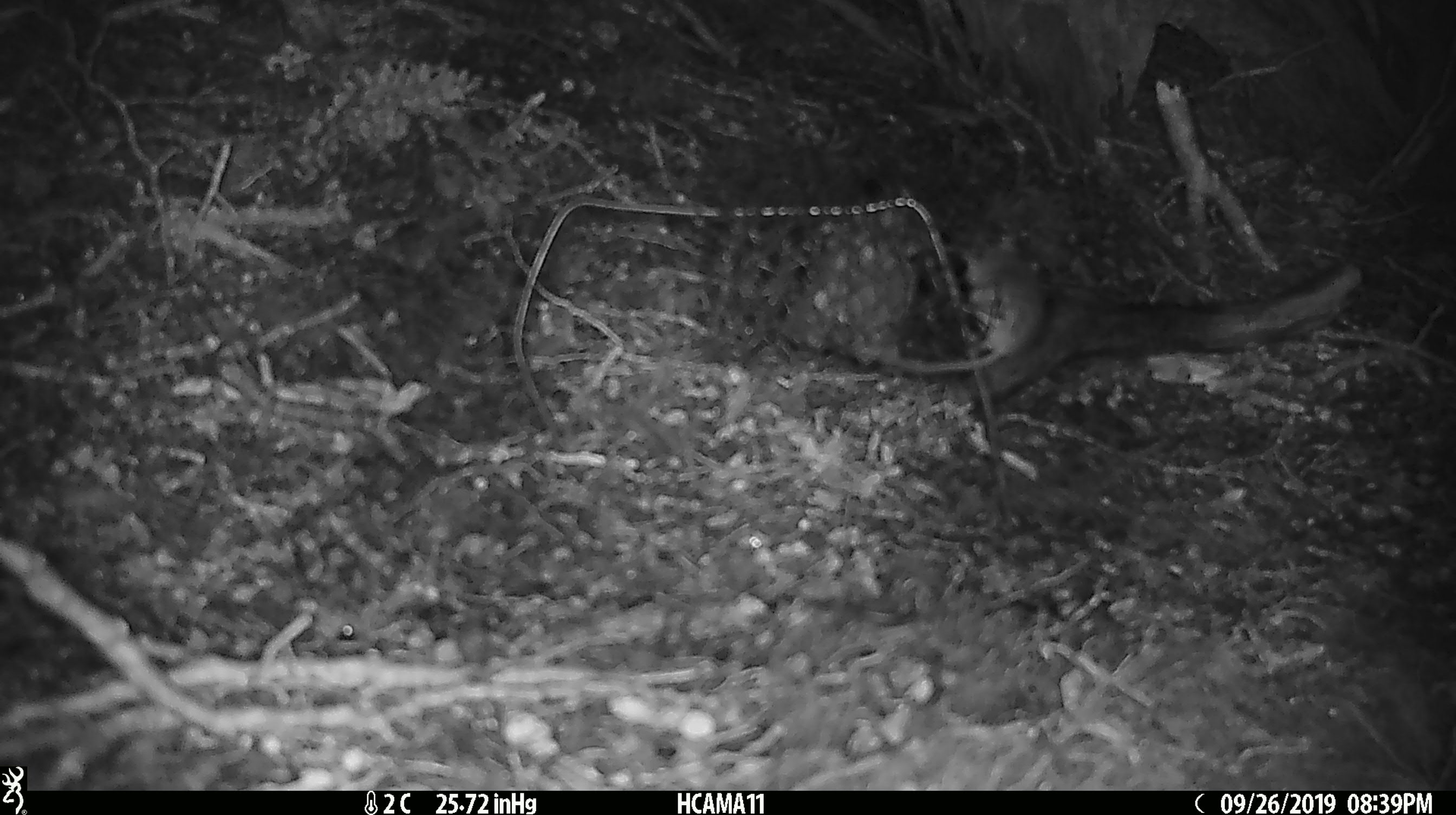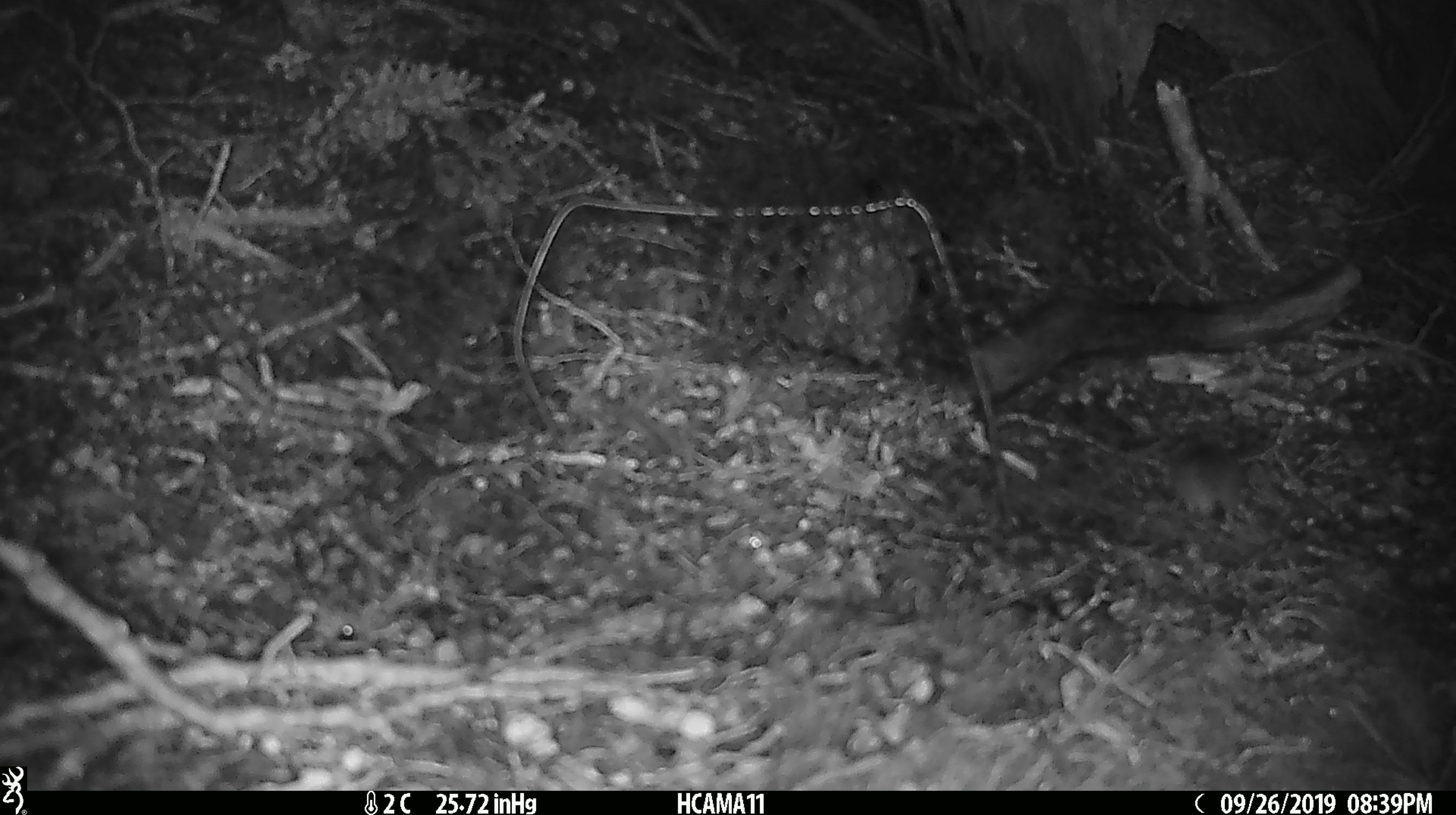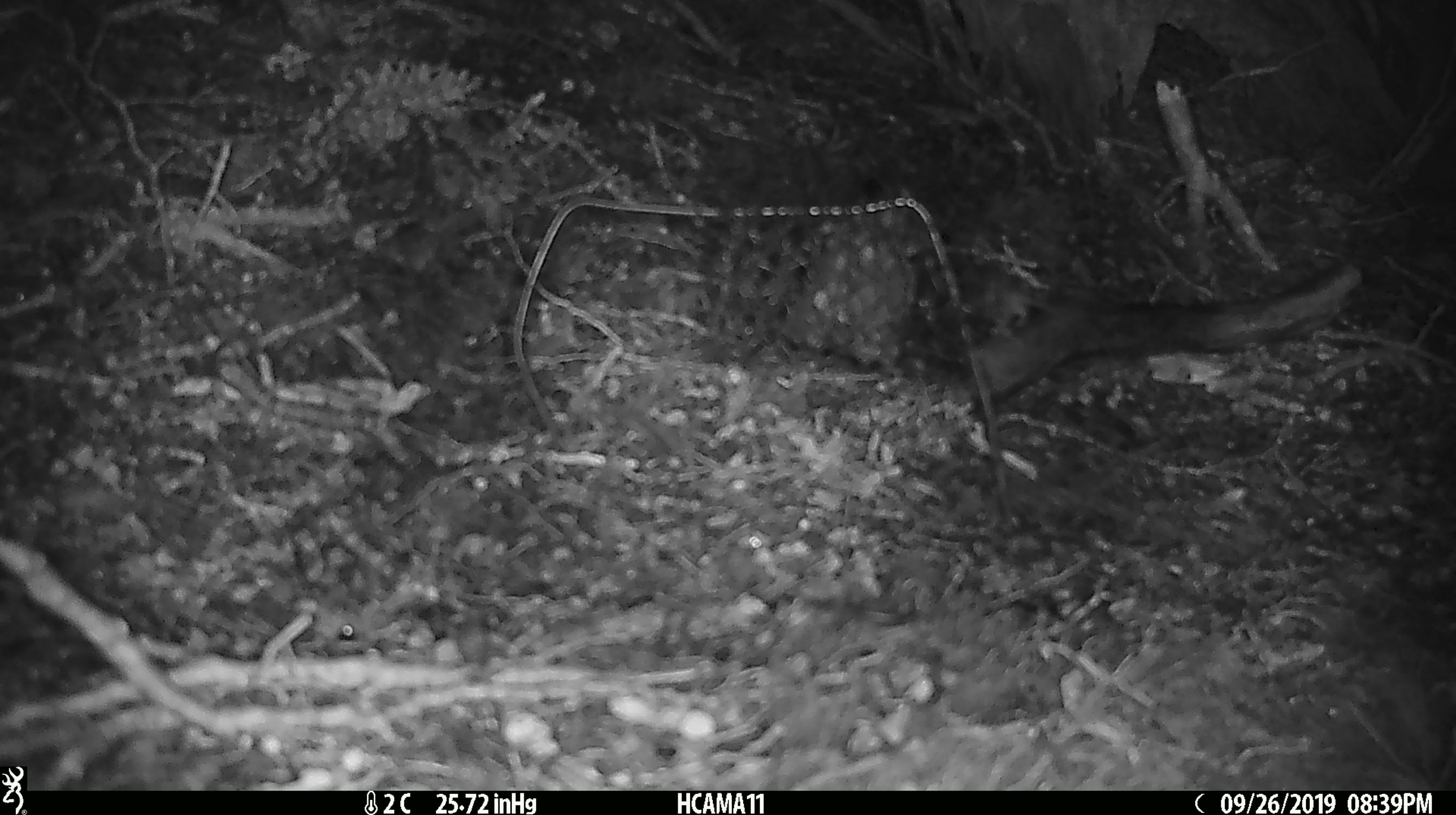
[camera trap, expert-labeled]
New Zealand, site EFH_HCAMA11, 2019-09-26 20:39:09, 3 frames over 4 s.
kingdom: Animalia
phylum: Chordata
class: Mammalia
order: Rodentia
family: Muridae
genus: Mus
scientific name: Mus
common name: mouse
Mouse (Mus).